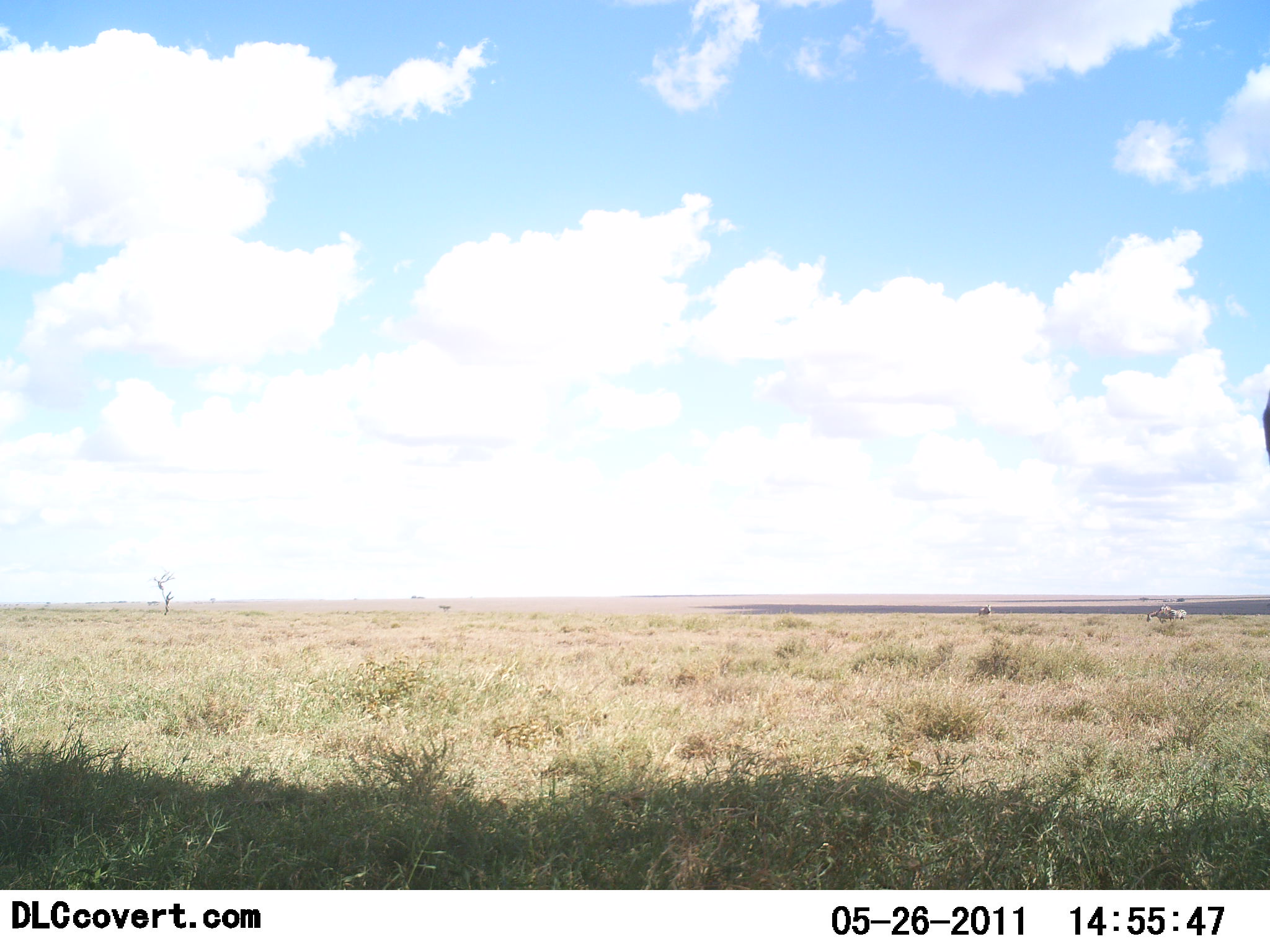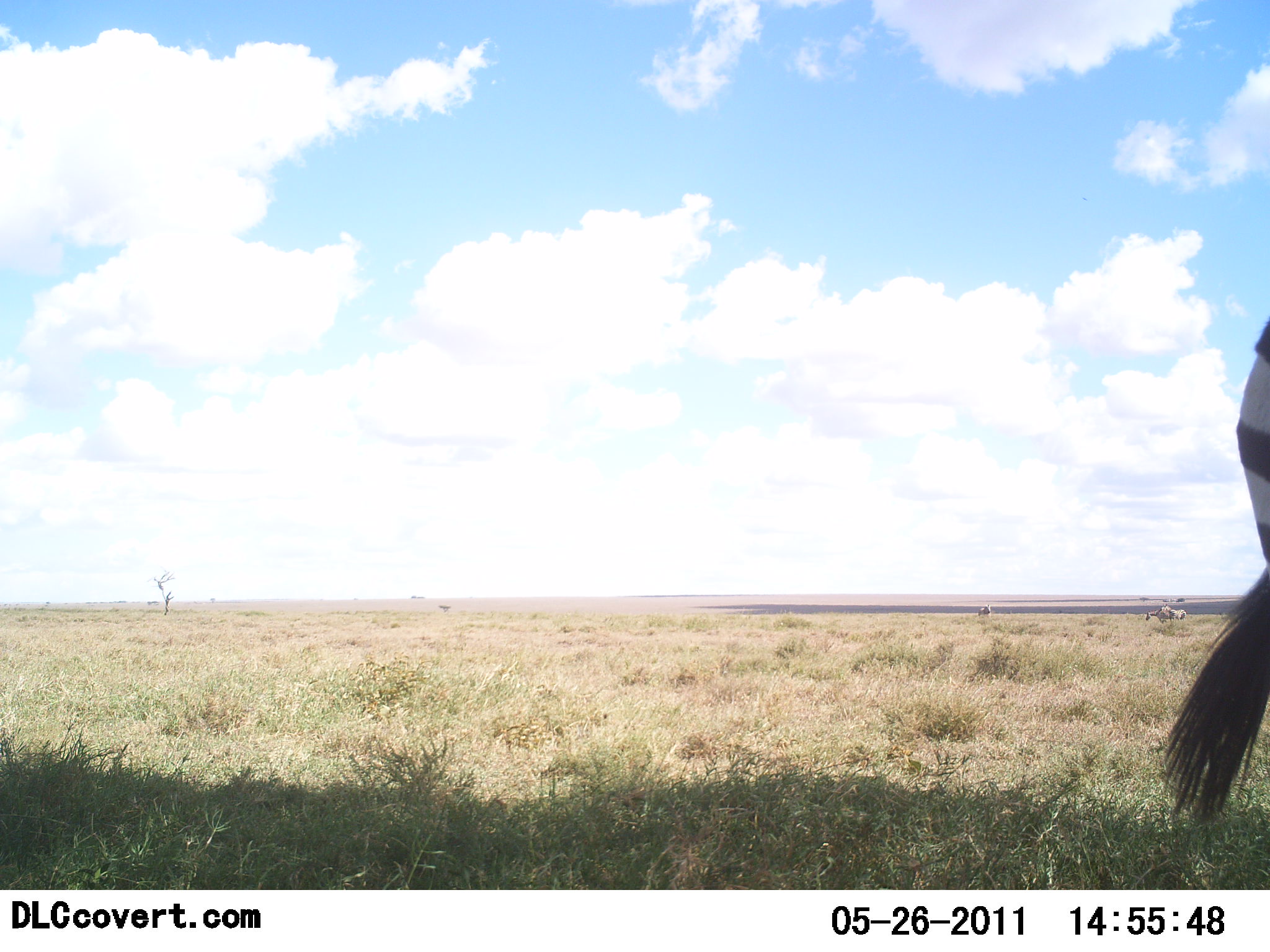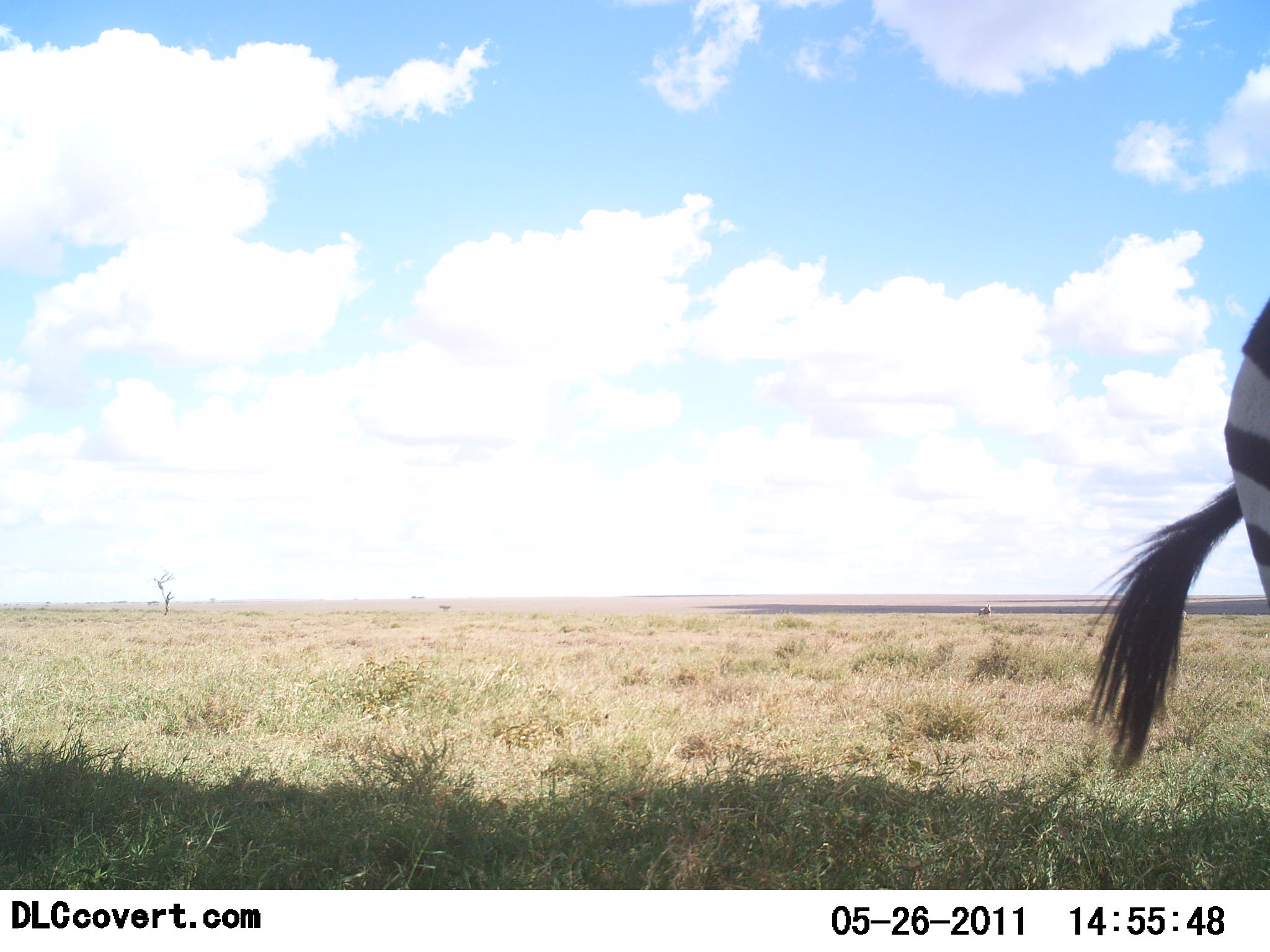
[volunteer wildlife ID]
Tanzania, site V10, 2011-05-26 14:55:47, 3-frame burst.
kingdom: Animalia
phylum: Chordata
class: Mammalia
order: Perissodactyla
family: Equidae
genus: Equus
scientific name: Equus quagga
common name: plains zebra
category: zebra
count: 1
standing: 70%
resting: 0%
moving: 40%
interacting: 0%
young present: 0%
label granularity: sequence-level